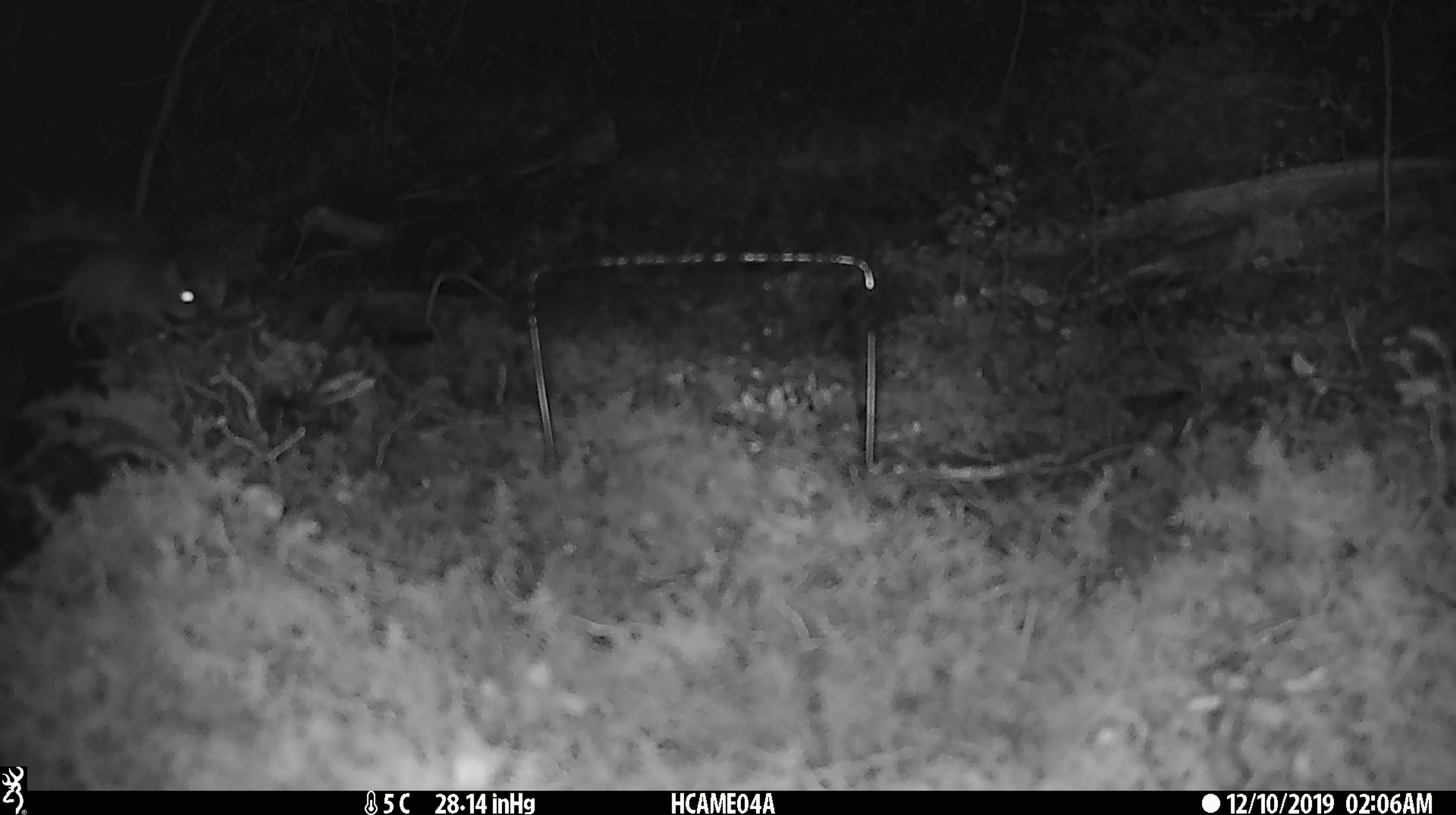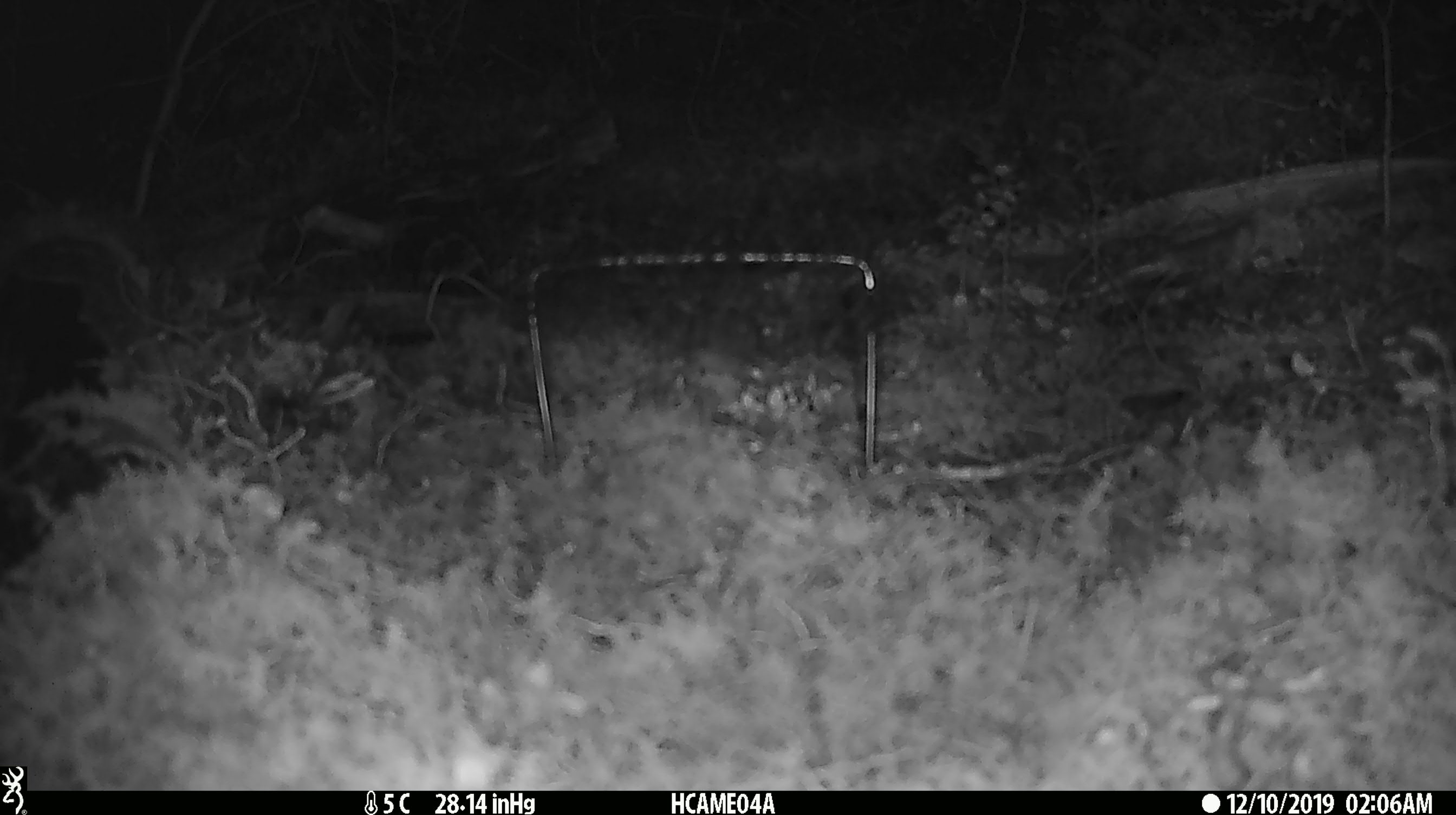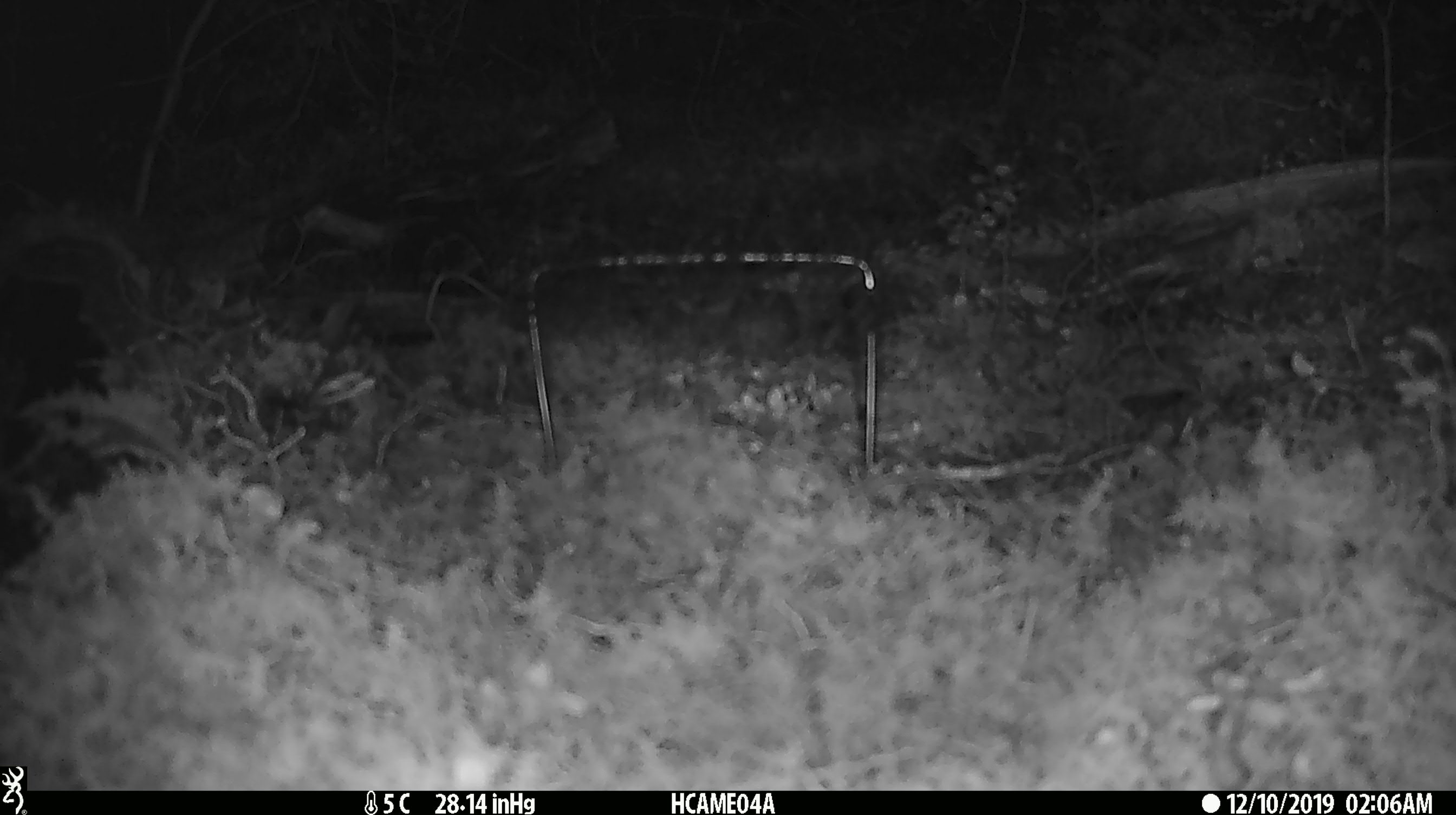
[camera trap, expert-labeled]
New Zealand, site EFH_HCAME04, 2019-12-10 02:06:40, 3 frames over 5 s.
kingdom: Animalia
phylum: Chordata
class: Mammalia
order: Rodentia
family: Muridae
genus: Mus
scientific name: Mus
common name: mouse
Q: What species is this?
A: Mouse (Mus).